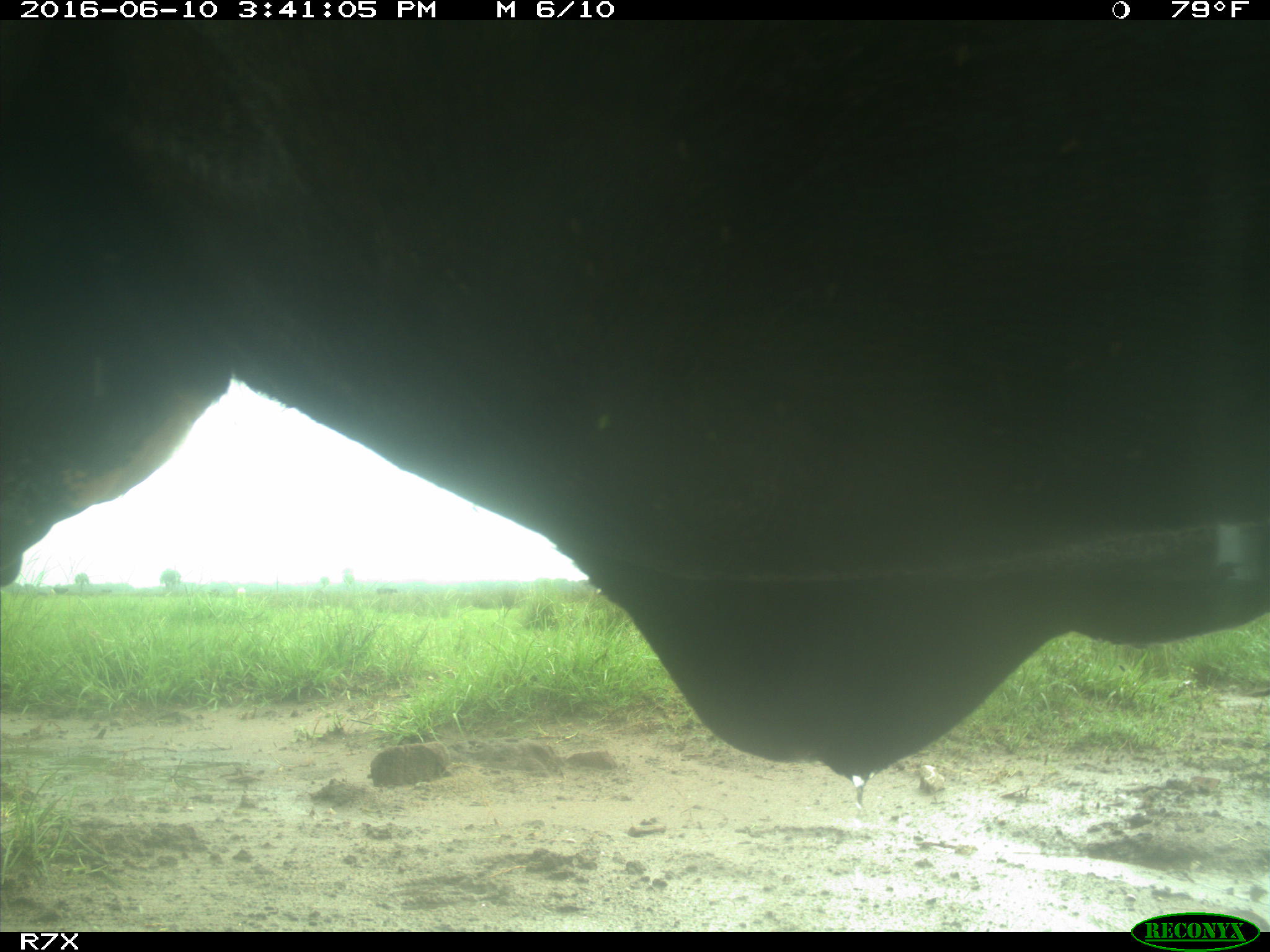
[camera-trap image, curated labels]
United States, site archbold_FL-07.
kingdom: Animalia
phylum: Chordata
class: Mammalia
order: Artiodactyla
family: Bovidae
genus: Bos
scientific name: Bos taurus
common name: domestic cow